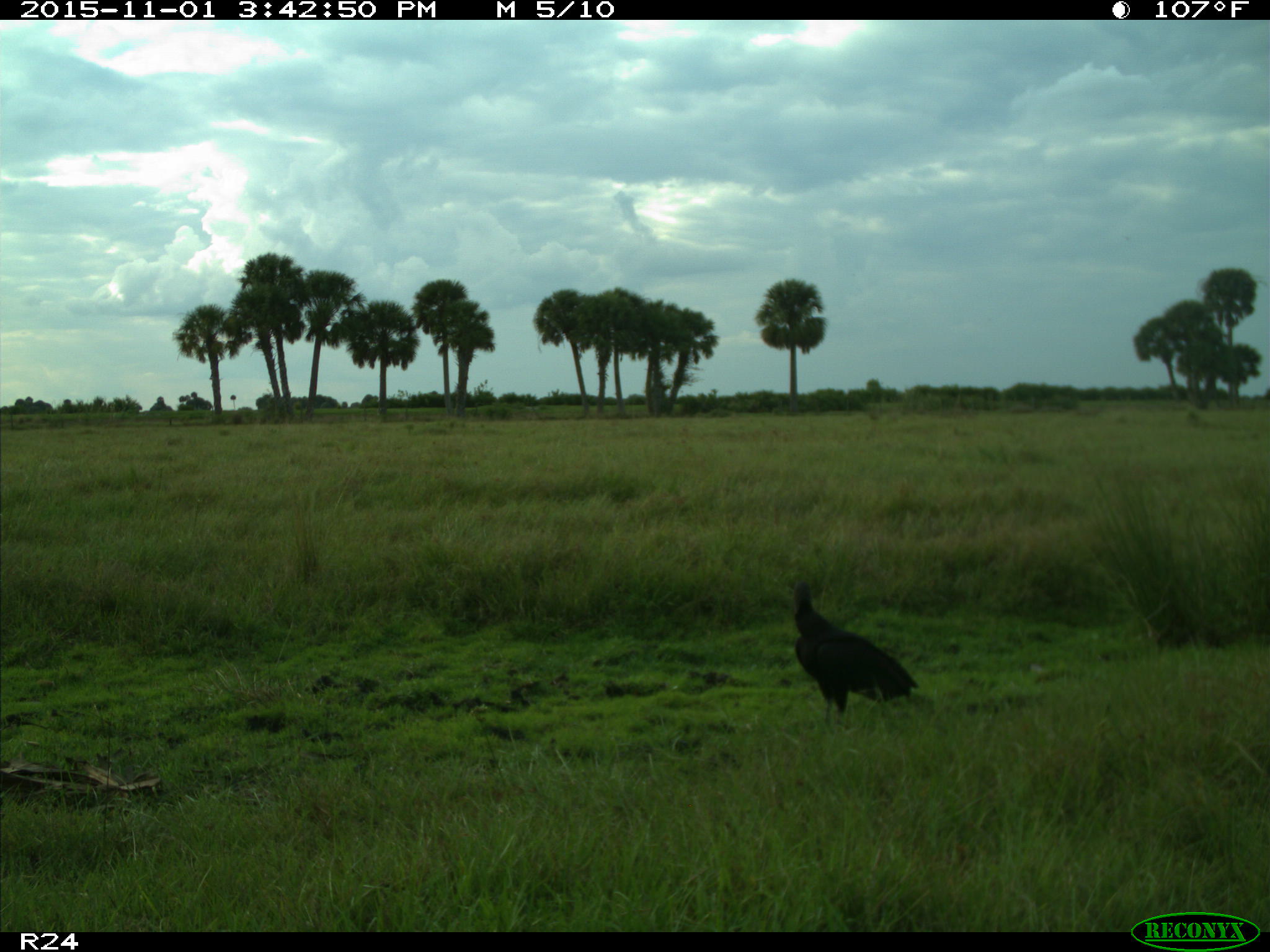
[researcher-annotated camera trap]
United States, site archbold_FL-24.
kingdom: Animalia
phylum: Chordata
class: Aves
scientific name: Aves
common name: birds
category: unidentified bird